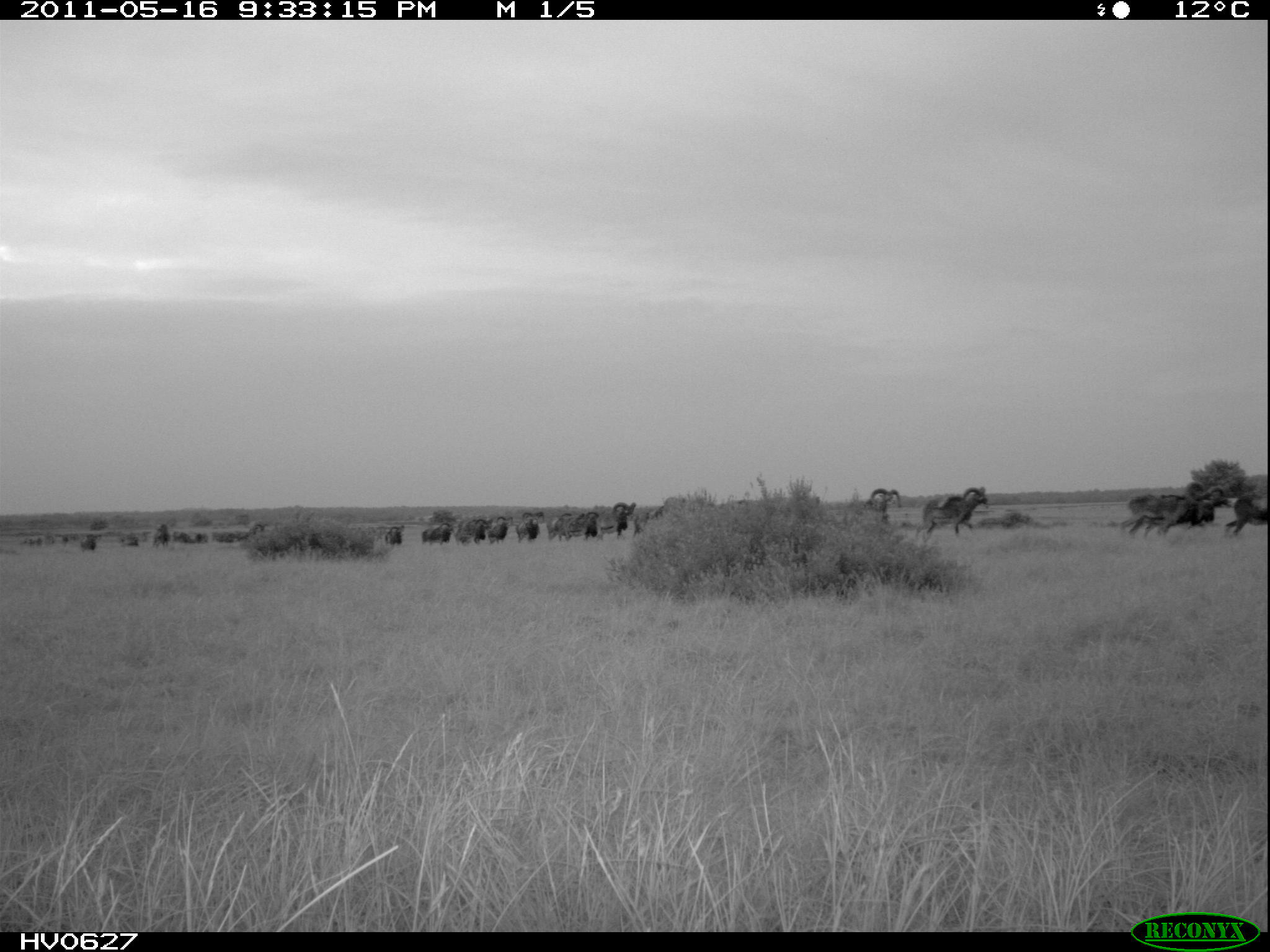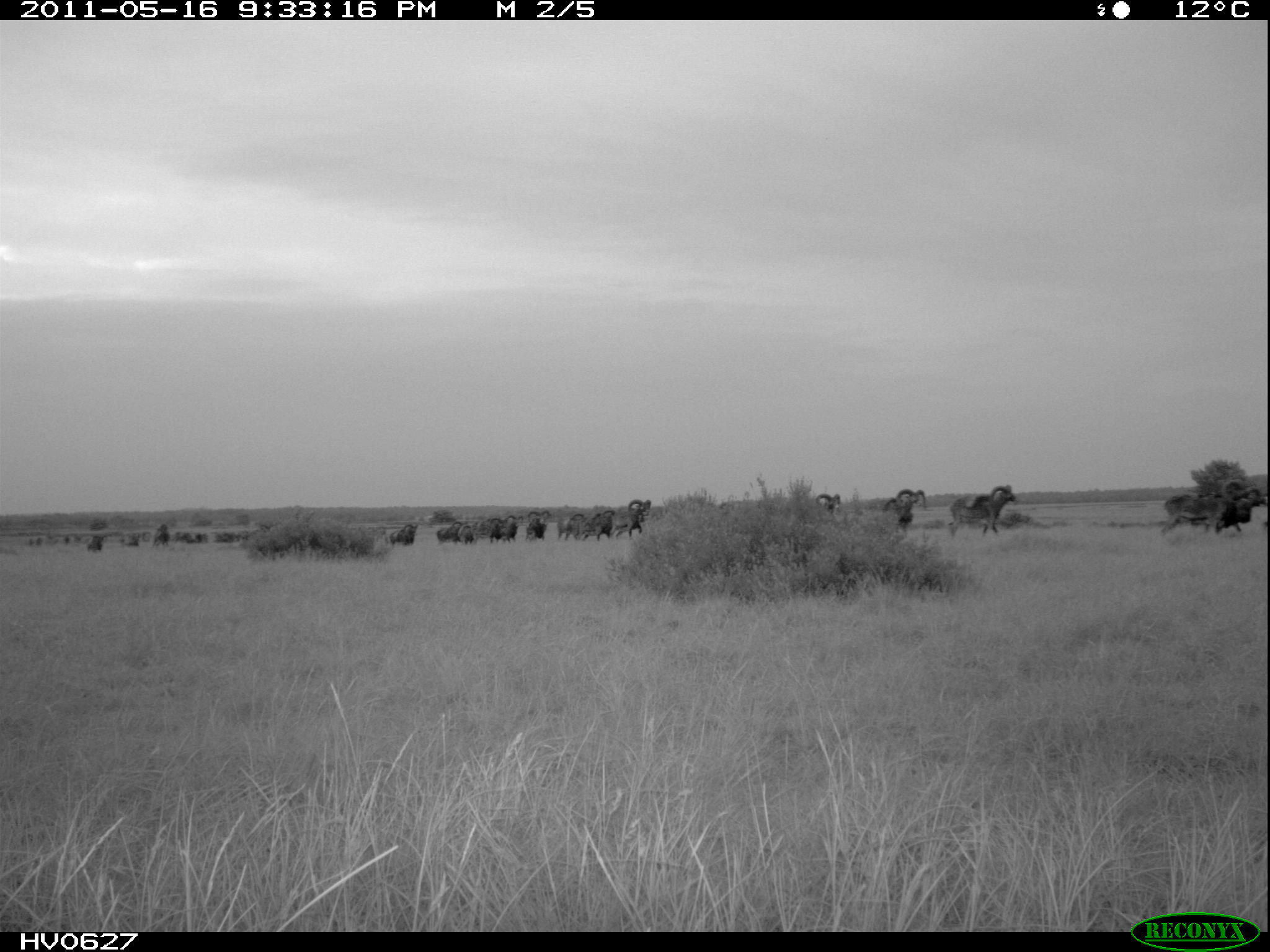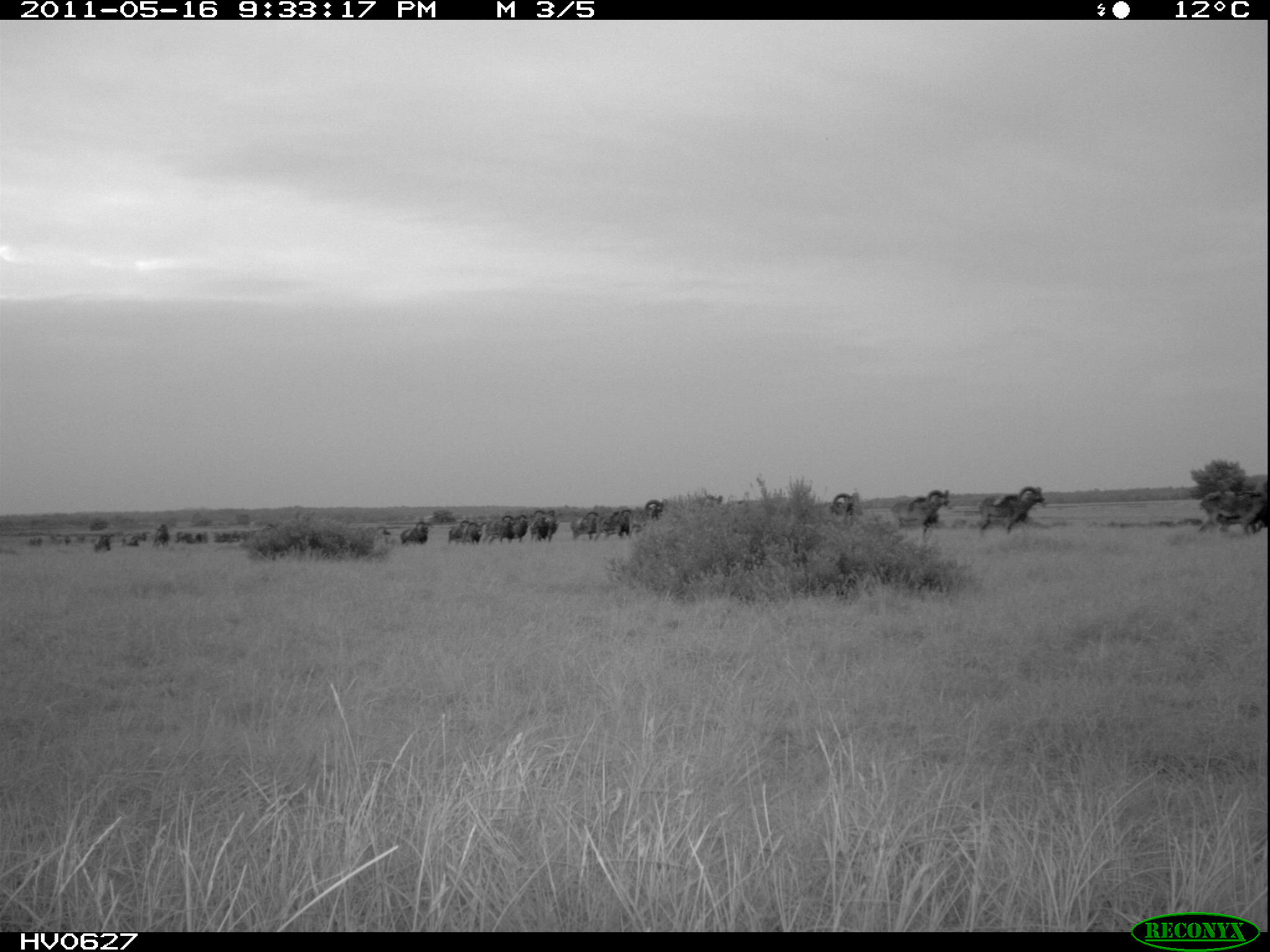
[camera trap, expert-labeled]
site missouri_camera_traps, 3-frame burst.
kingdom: Animalia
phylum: Chordata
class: Mammalia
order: Artiodactyla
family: Bovidae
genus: Ovis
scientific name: Ovis ammon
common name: mouflon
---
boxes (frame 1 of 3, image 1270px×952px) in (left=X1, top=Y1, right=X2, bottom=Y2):
mouflon: (left=411, top=517, right=455, bottom=549)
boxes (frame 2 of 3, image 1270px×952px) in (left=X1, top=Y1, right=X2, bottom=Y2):
mouflon: (left=883, top=478, right=927, bottom=537)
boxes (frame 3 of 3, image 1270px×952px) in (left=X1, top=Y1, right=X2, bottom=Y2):
mouflon: (left=895, top=485, right=957, bottom=547)